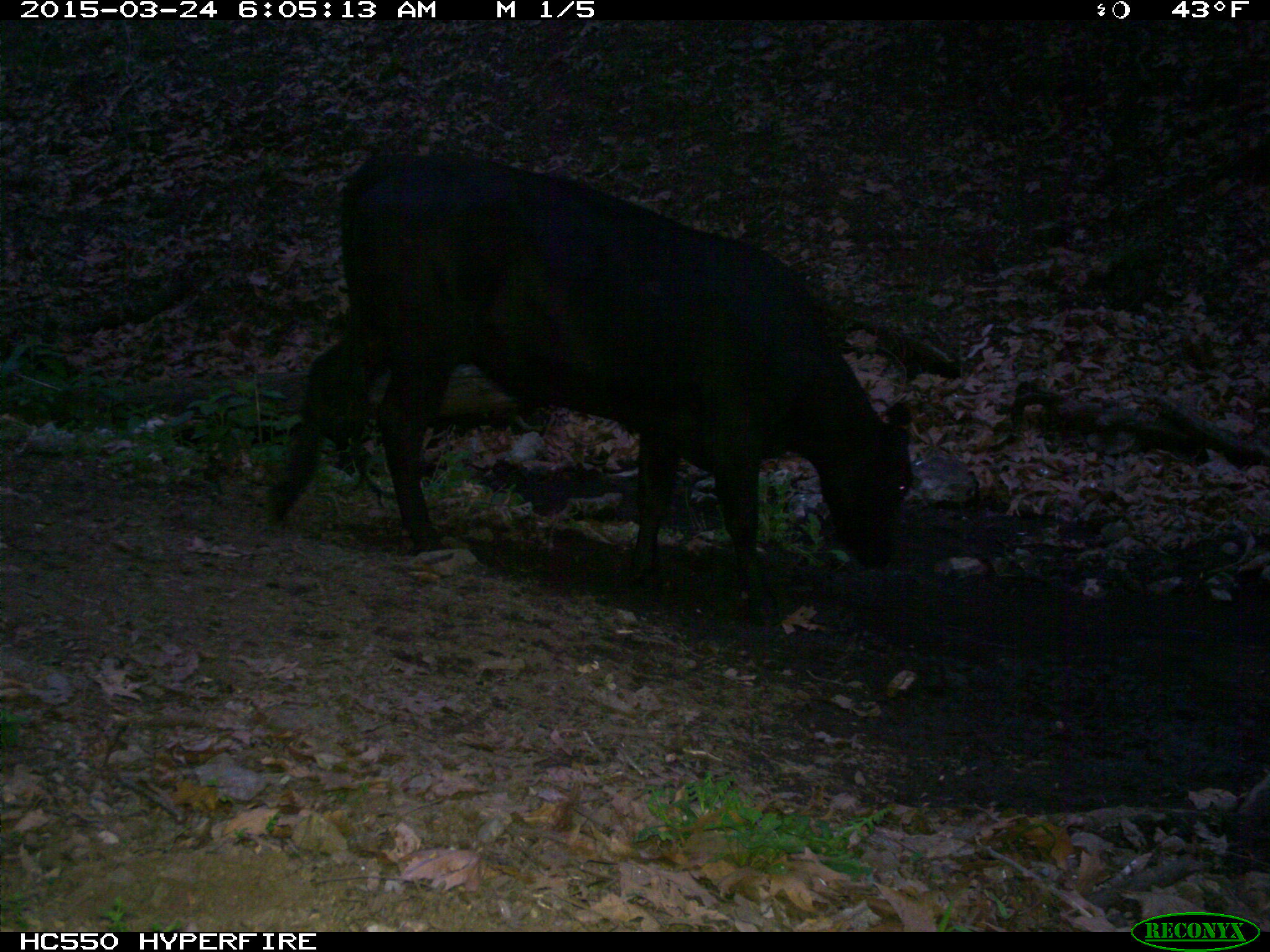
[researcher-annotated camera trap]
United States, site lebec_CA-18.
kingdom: Animalia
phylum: Chordata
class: Mammalia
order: Artiodactyla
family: Bovidae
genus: Bos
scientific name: Bos taurus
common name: domestic cow